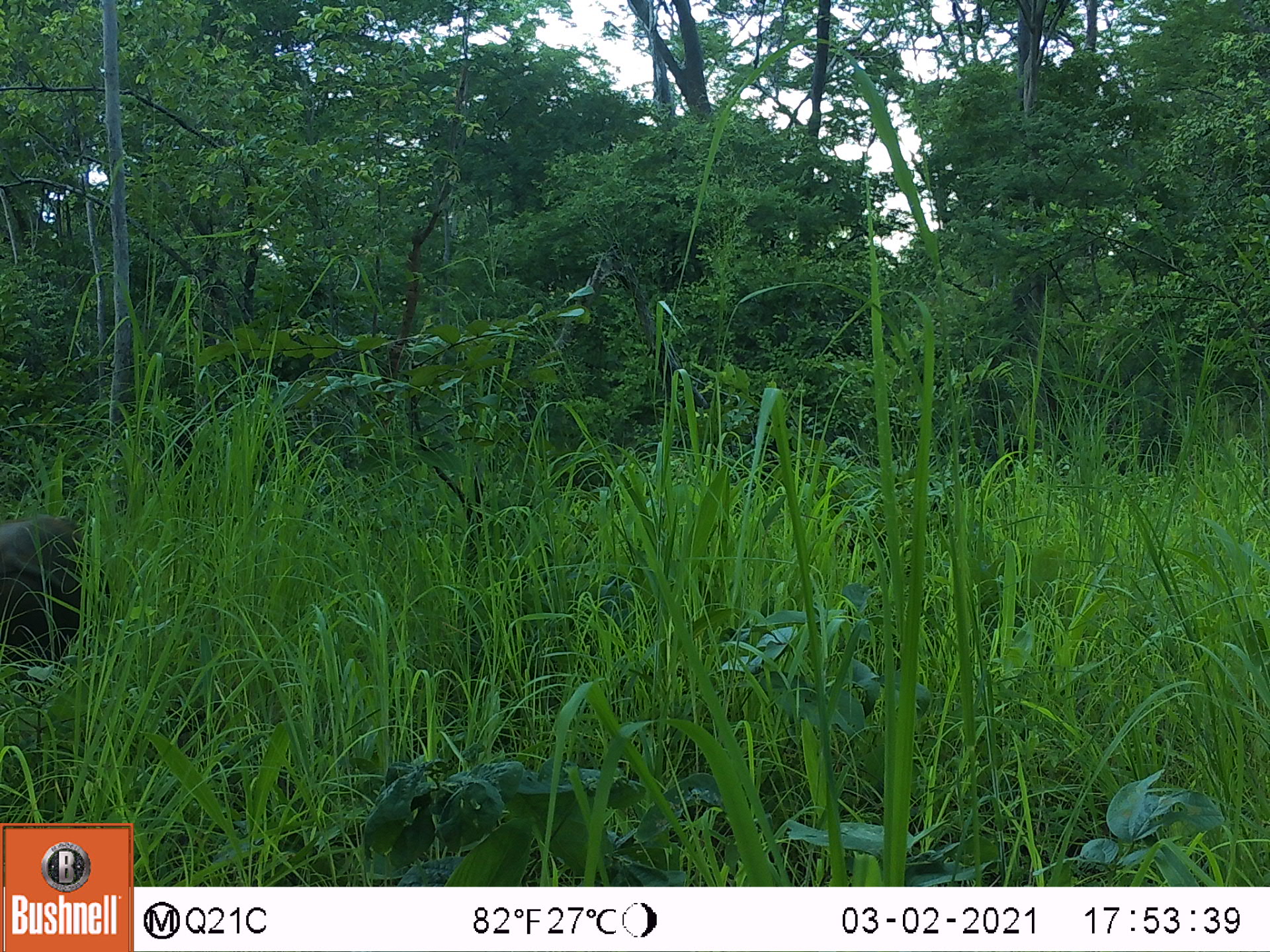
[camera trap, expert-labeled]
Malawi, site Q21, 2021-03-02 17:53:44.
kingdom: Animalia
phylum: Chordata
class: Mammalia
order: Artiodactyla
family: Suidae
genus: Potamochoerus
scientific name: Potamochoerus larvatus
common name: bushpig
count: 1